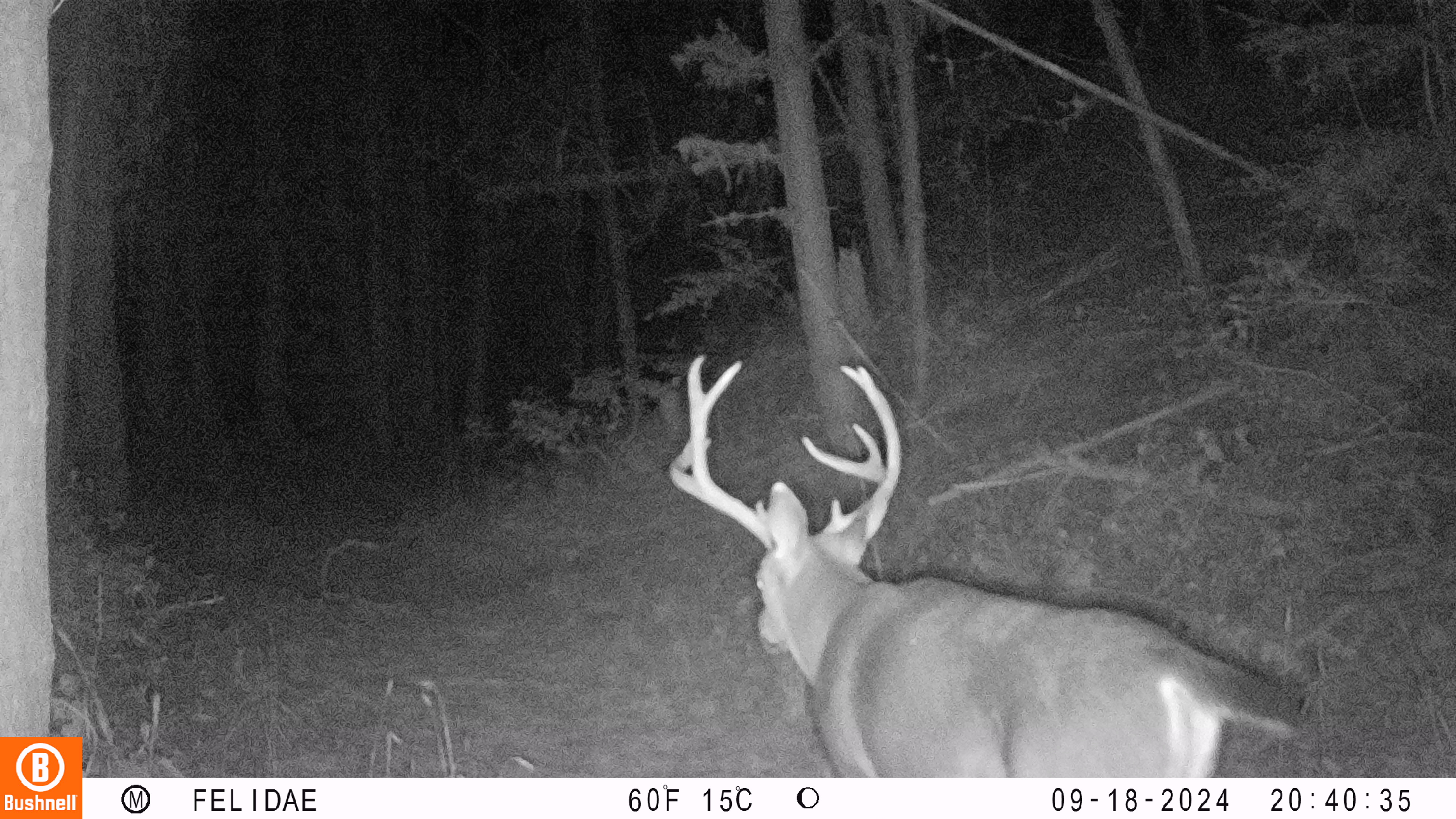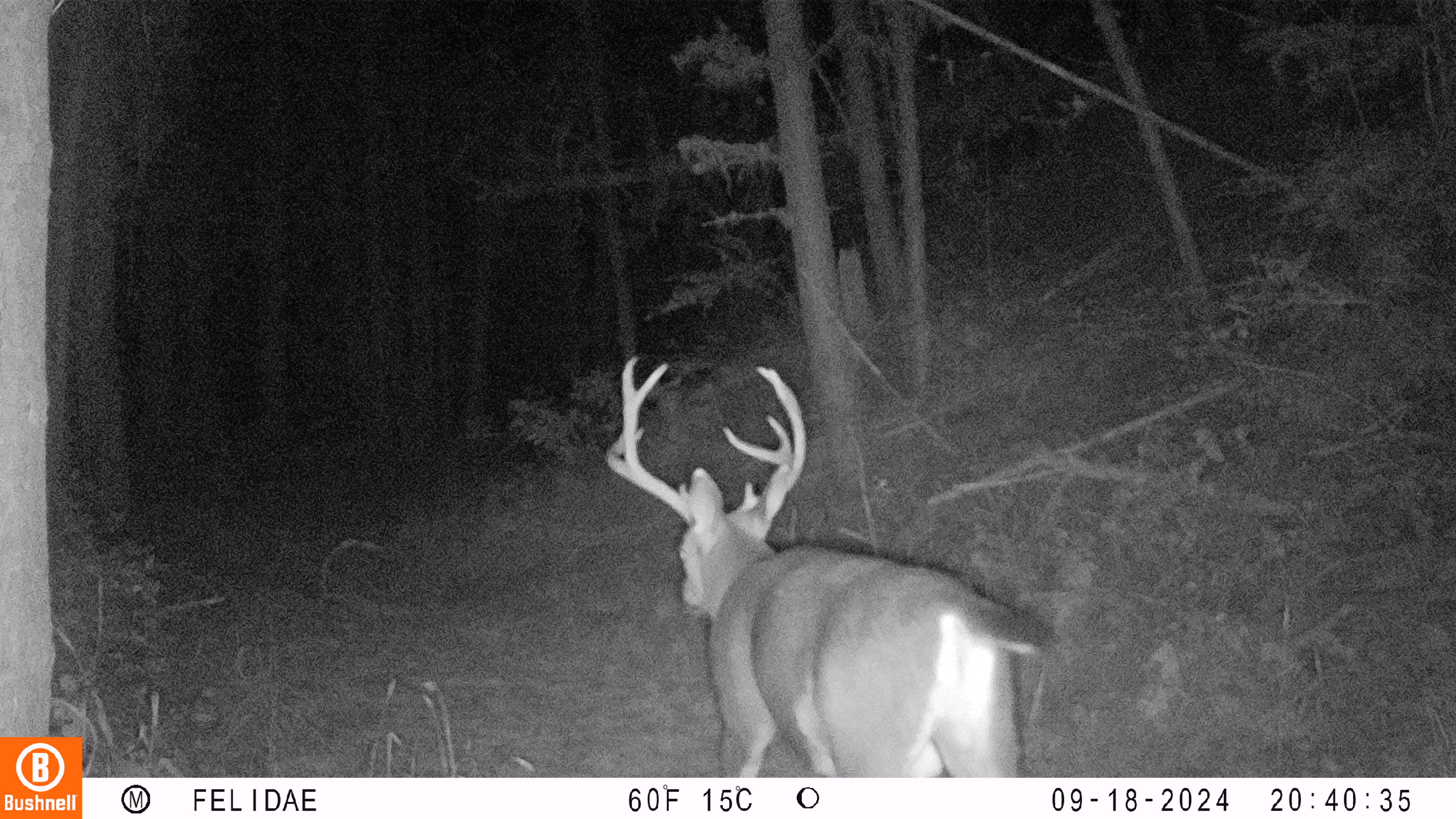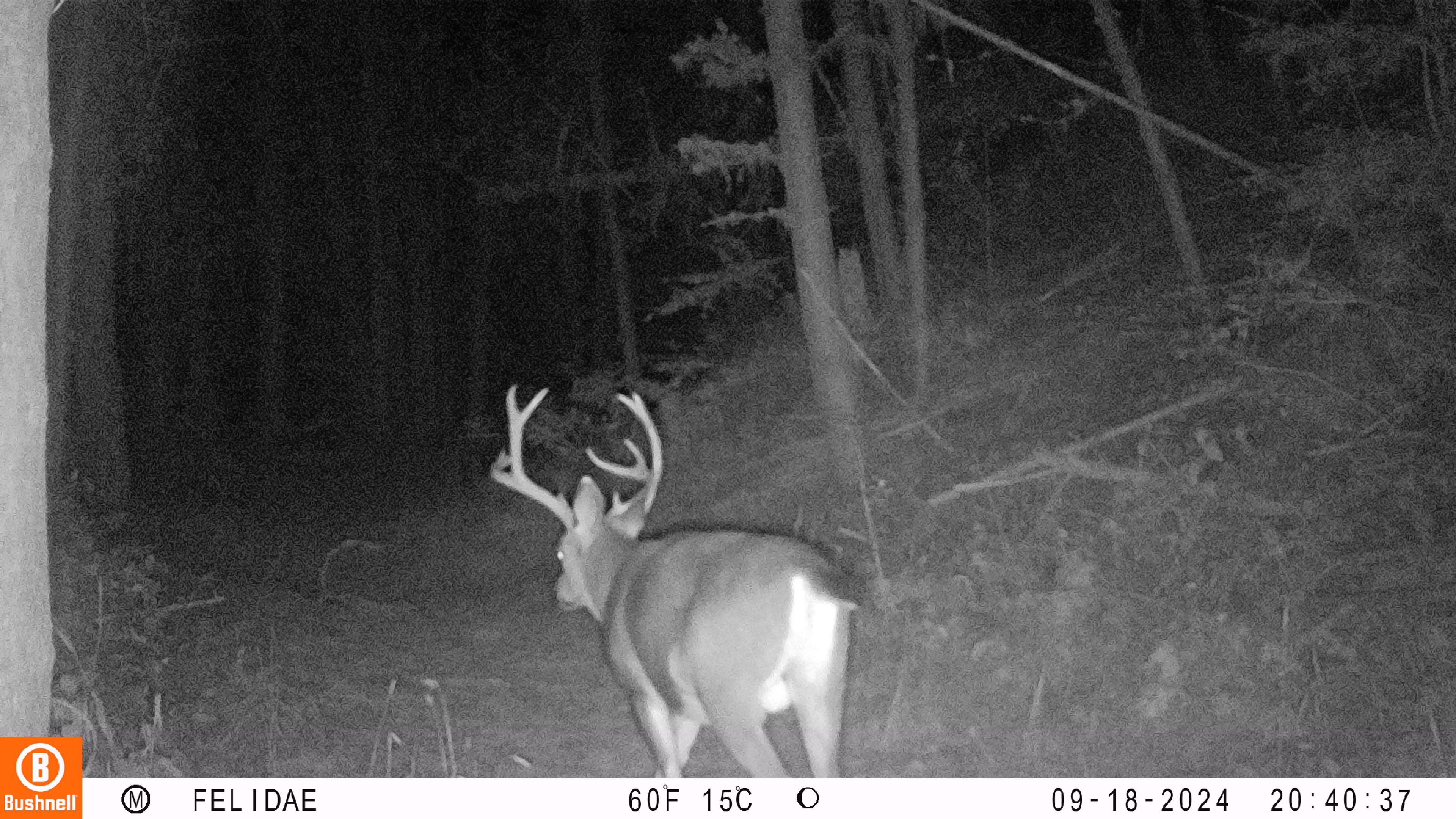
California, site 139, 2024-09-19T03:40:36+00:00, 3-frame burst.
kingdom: Animalia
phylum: Chordata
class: Mammalia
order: Artiodactyla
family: Cervidae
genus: Odocoileus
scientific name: Odocoileus hemionus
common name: mule deer